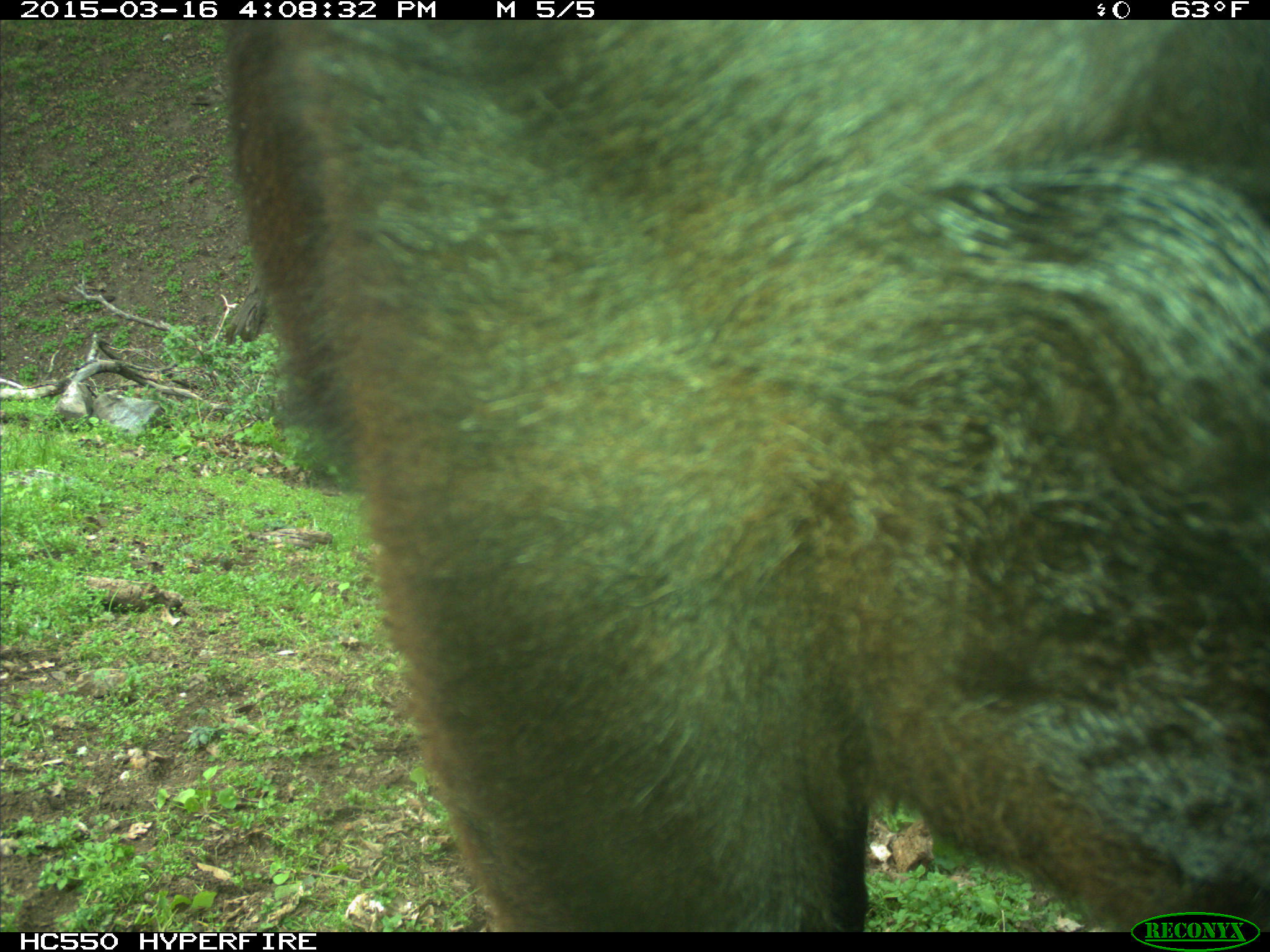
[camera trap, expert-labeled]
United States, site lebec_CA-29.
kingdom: Animalia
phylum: Chordata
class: Mammalia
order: Artiodactyla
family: Bovidae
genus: Bos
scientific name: Bos taurus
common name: domestic cow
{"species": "Bos taurus (domestic cow)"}